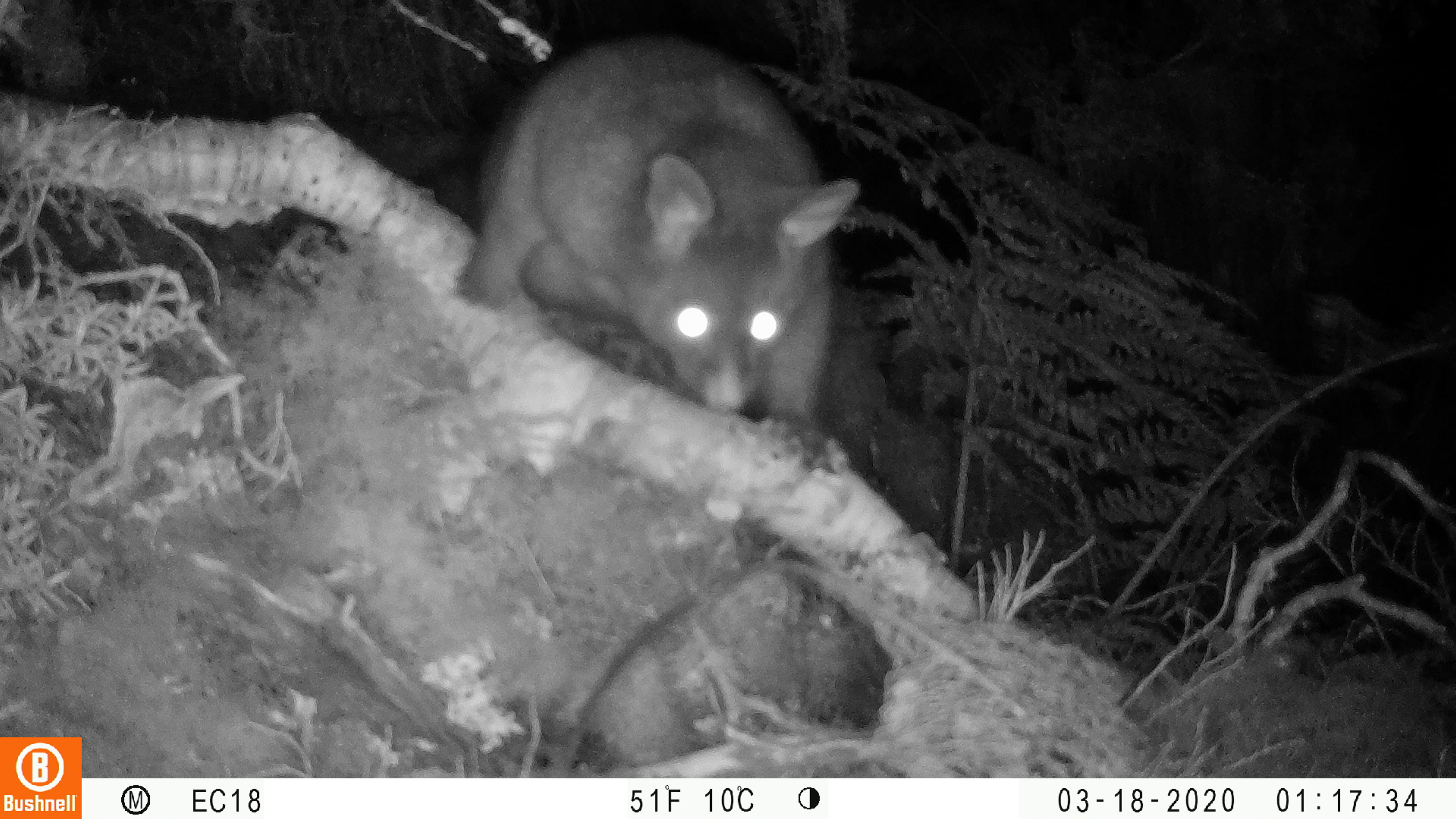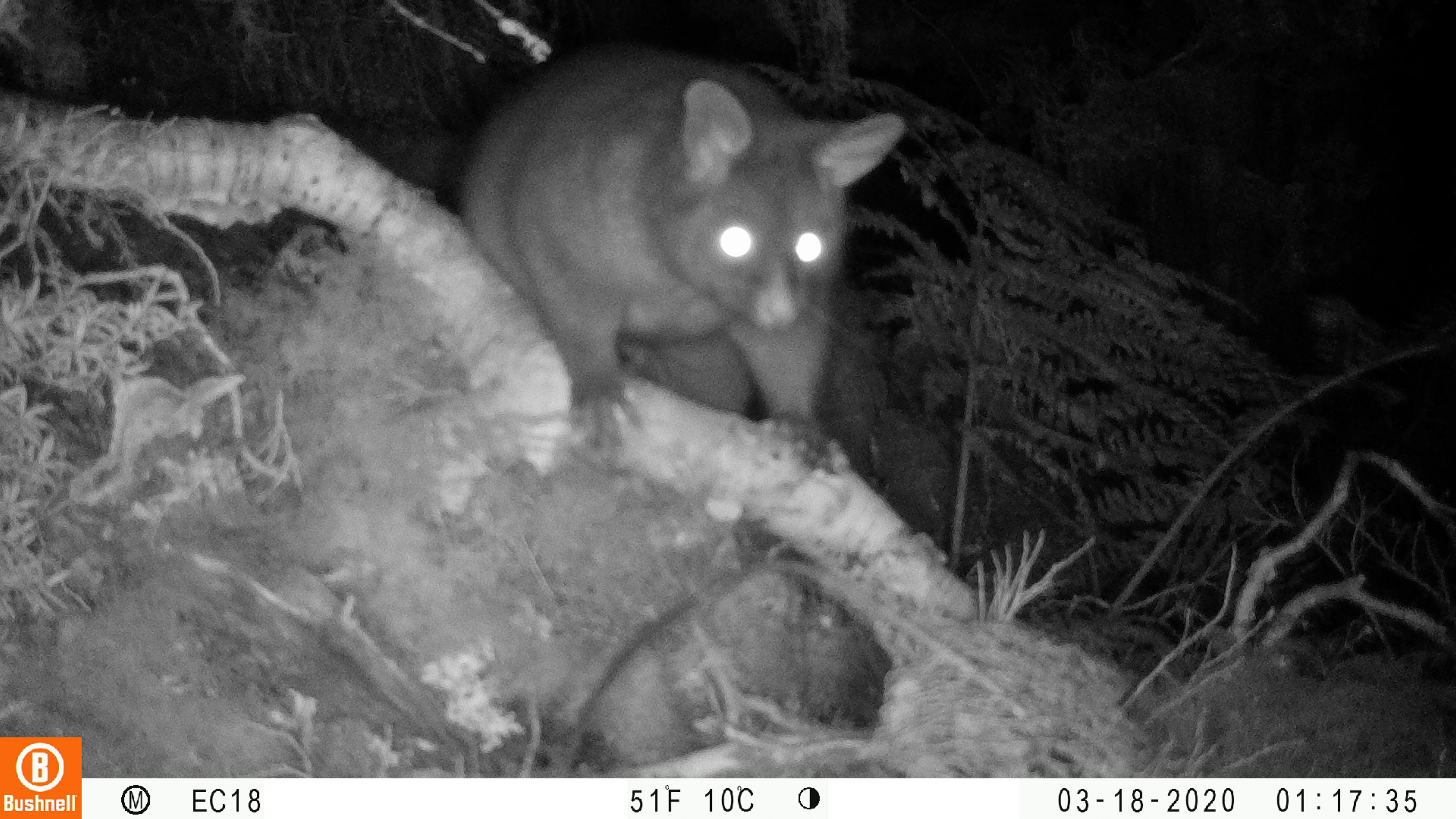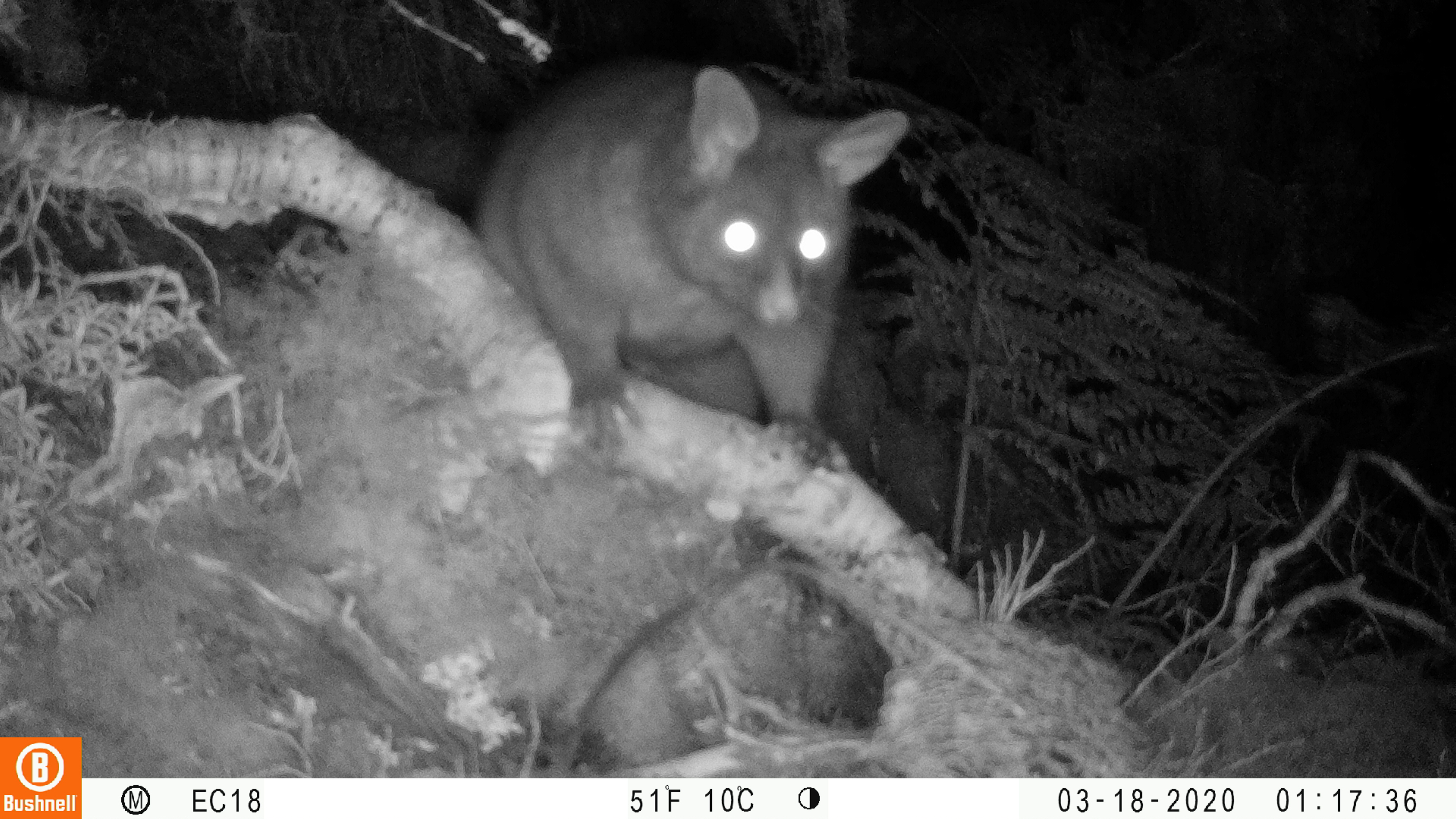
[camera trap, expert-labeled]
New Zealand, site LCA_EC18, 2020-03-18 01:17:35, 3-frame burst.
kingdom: Animalia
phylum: Chordata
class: Mammalia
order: Diprotodontia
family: Phalangeridae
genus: Trichosurus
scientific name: Trichosurus vulpecula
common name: common brushtail possum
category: possum